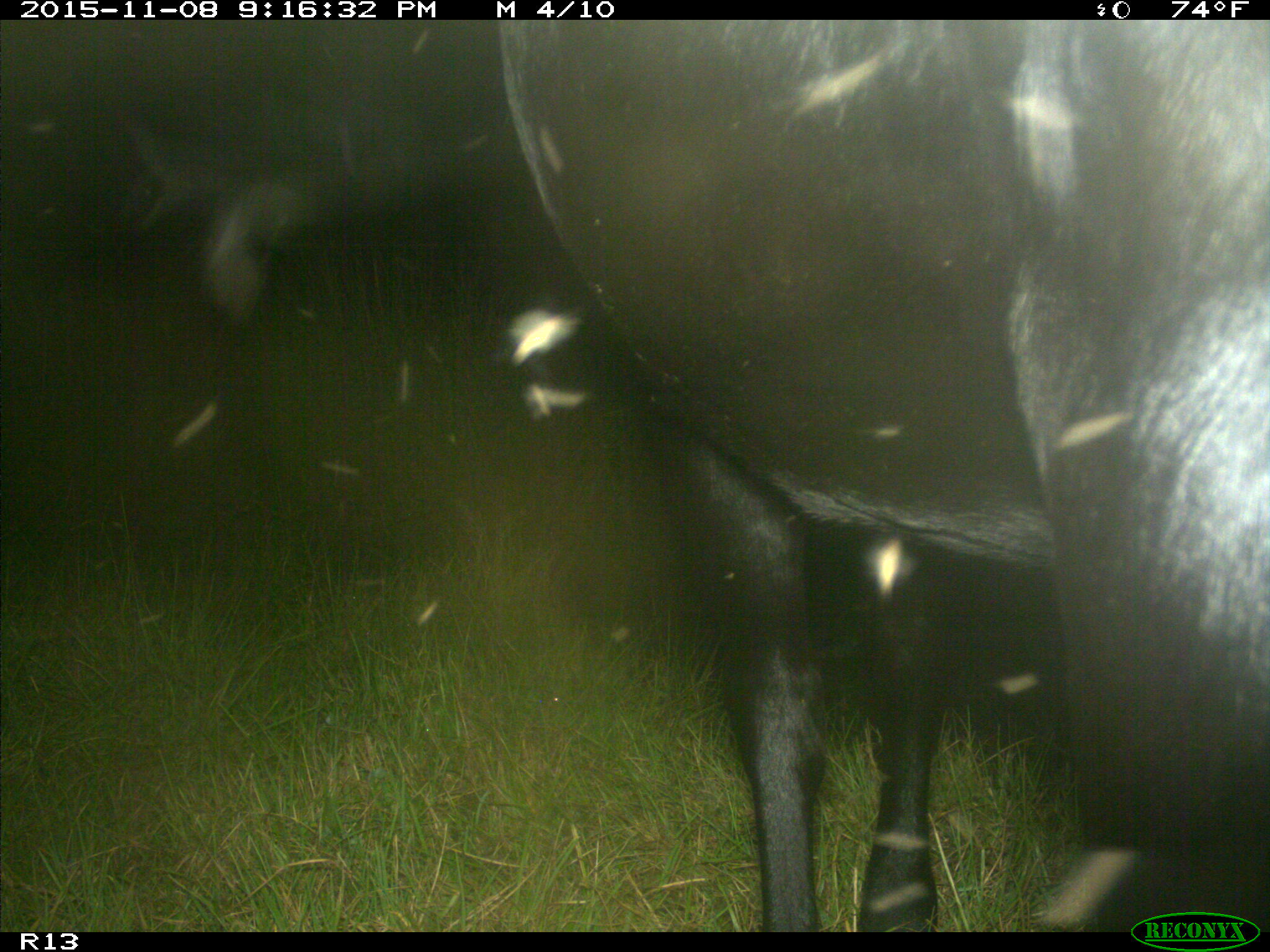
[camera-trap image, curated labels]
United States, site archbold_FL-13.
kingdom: Animalia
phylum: Chordata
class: Mammalia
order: Artiodactyla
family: Bovidae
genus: Bos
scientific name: Bos taurus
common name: domestic cow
Bos taurus (domestic cow).